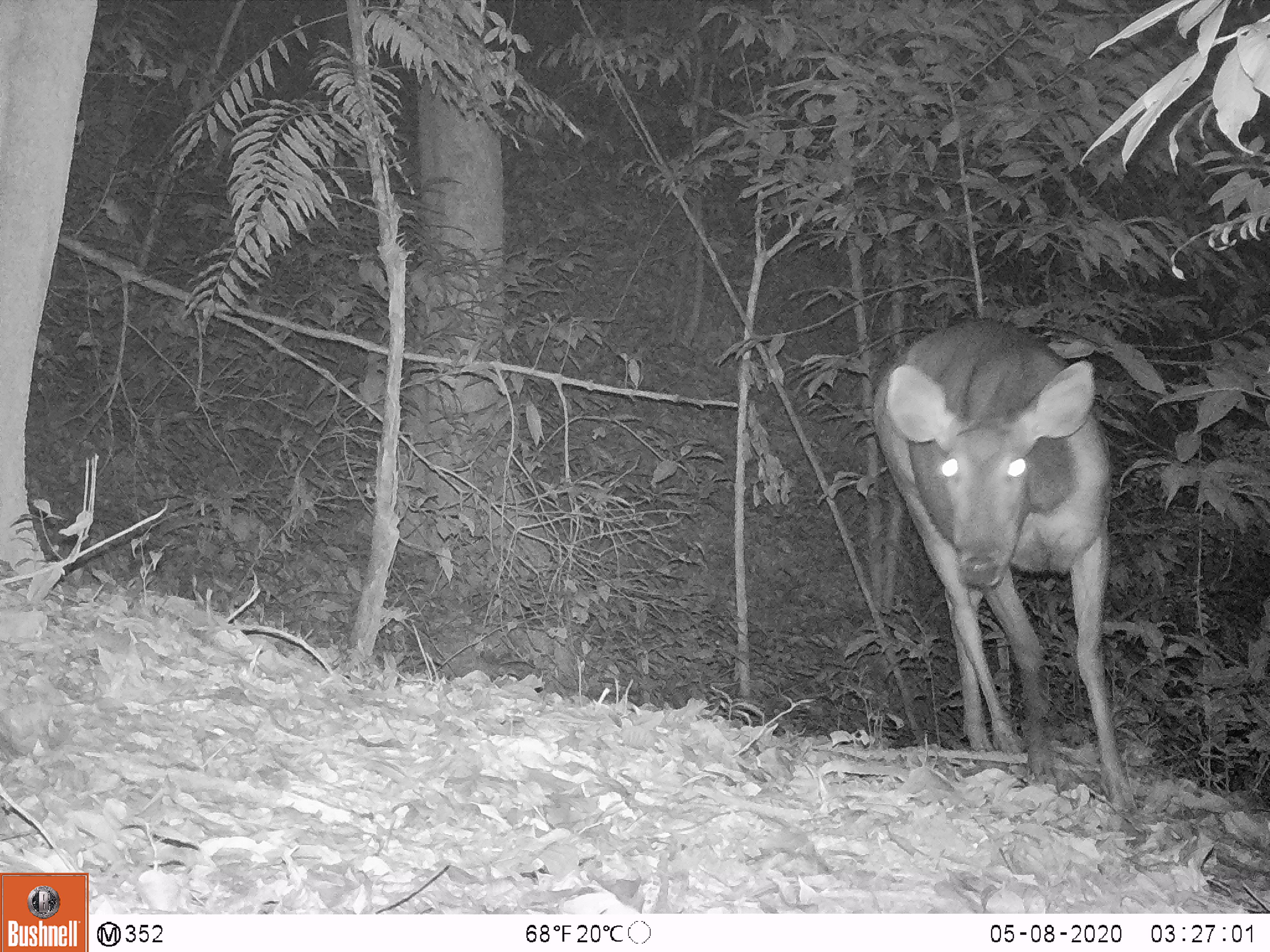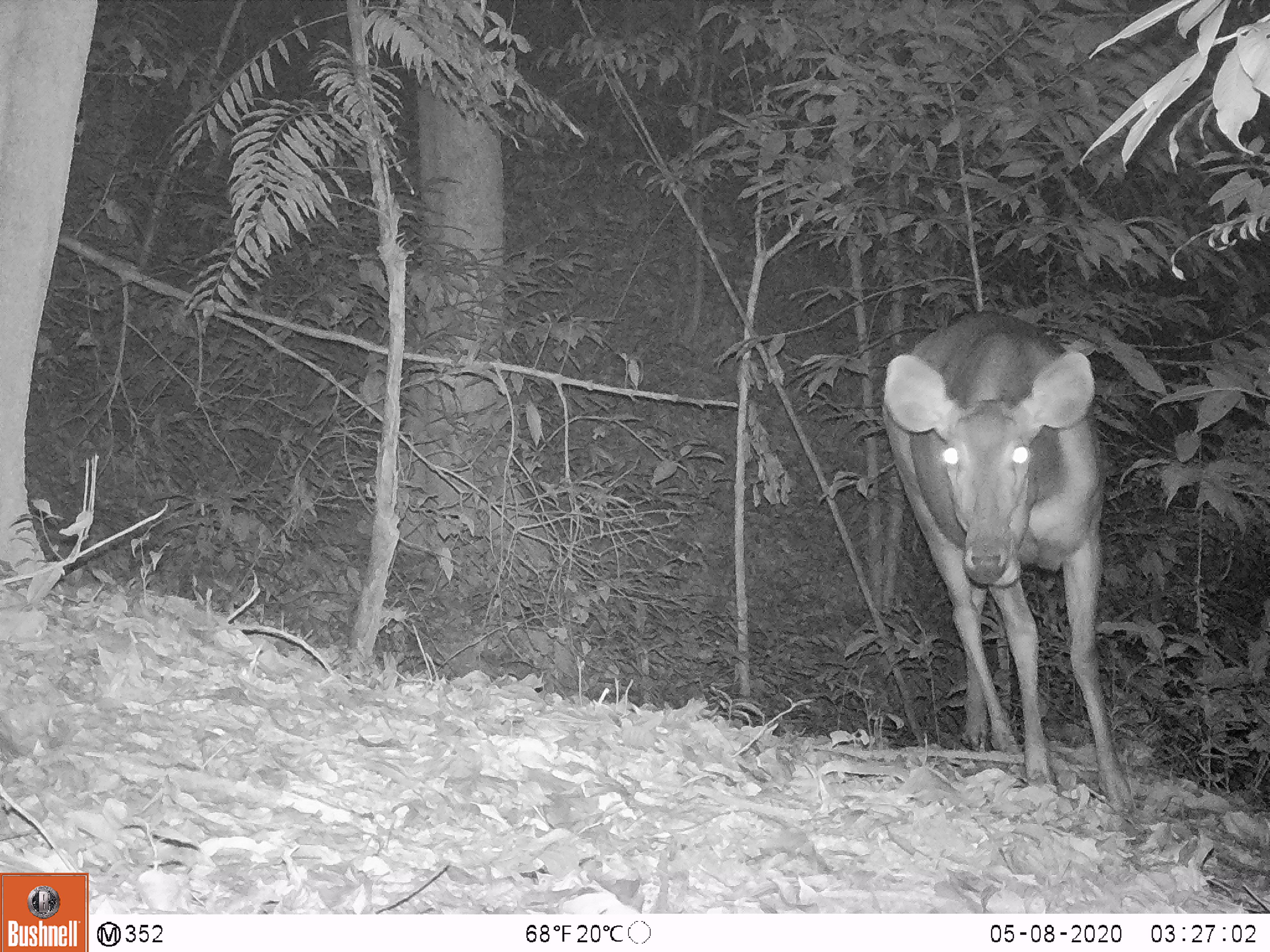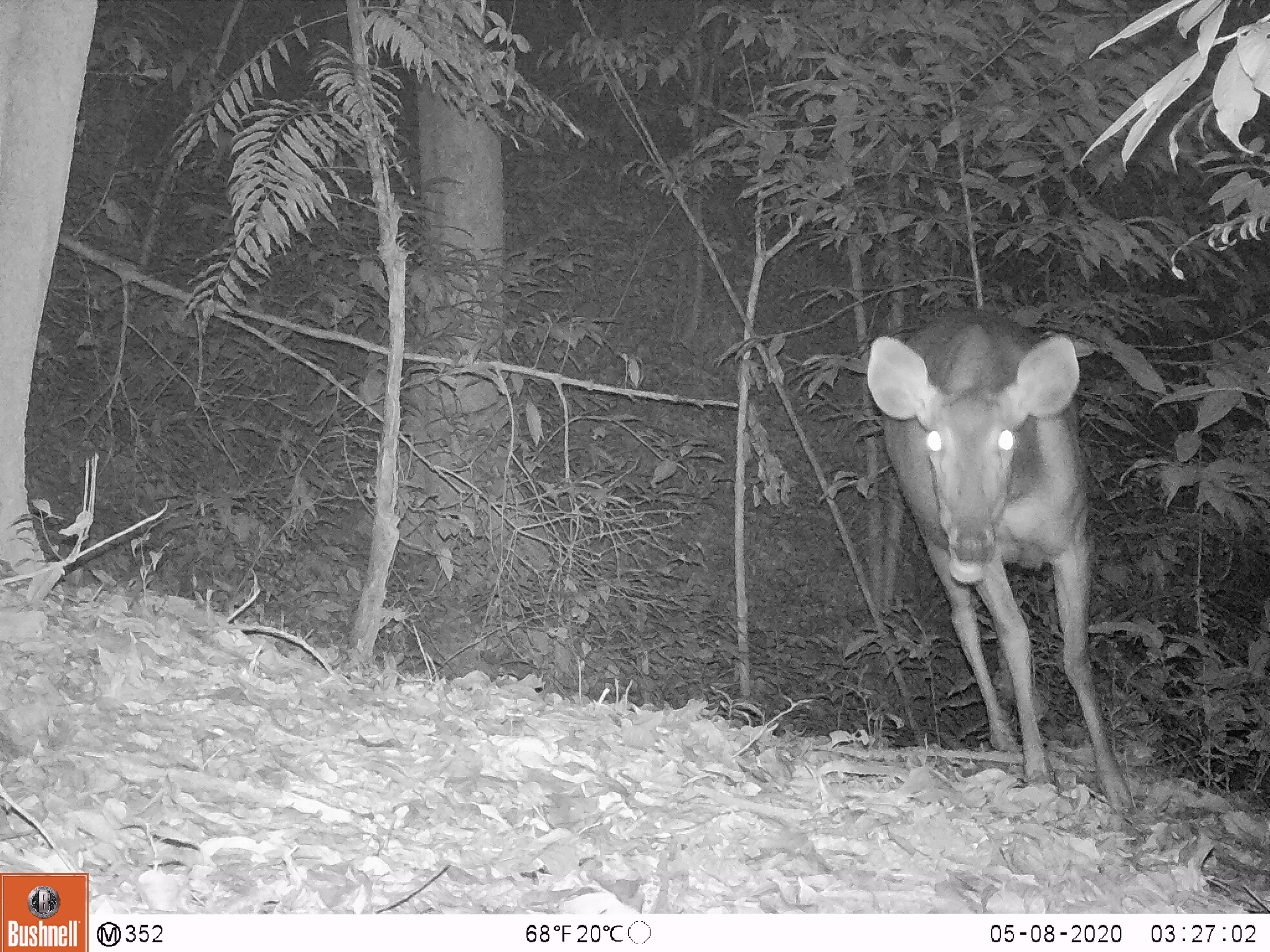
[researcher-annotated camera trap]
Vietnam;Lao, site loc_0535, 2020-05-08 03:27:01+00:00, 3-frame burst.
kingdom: Animalia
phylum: Chordata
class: Mammalia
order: Artiodactyla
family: Cervidae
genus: Rusa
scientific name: Rusa unicolor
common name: sambar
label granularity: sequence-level